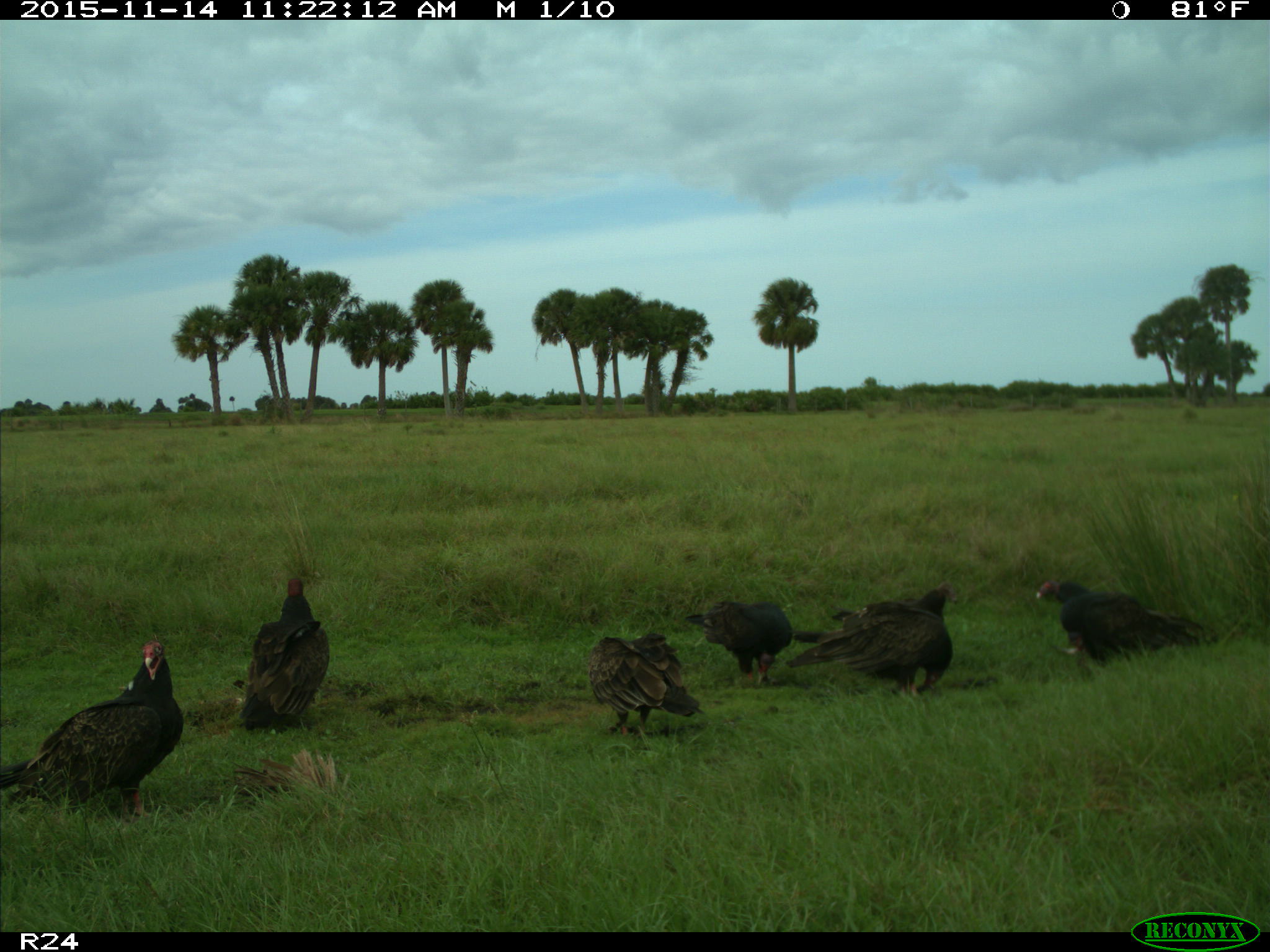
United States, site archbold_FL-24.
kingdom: Animalia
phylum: Chordata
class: Aves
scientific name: Aves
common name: birds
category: unidentified bird